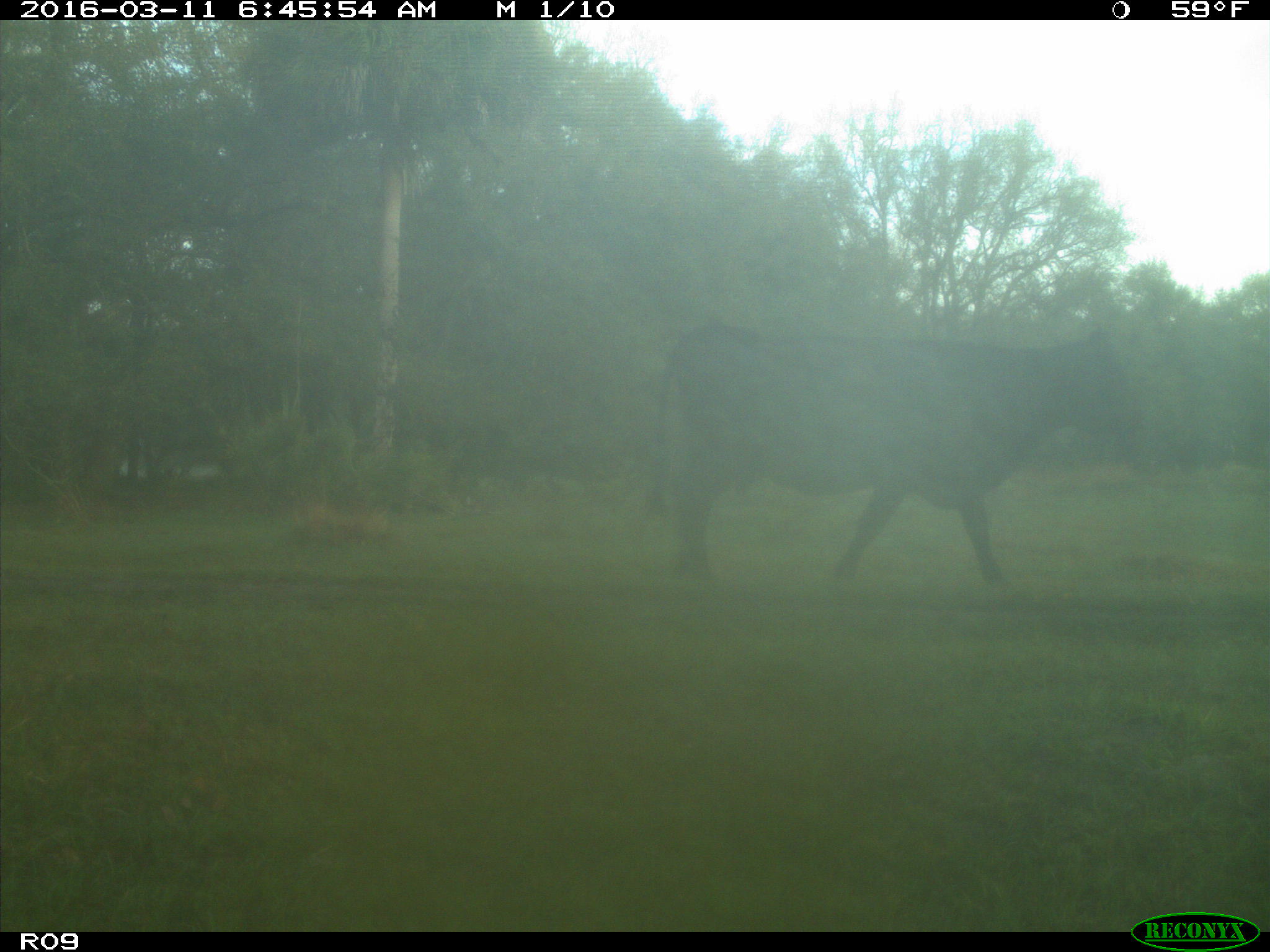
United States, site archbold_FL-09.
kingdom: Animalia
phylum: Chordata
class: Mammalia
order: Artiodactyla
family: Bovidae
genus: Bos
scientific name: Bos taurus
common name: domestic cow